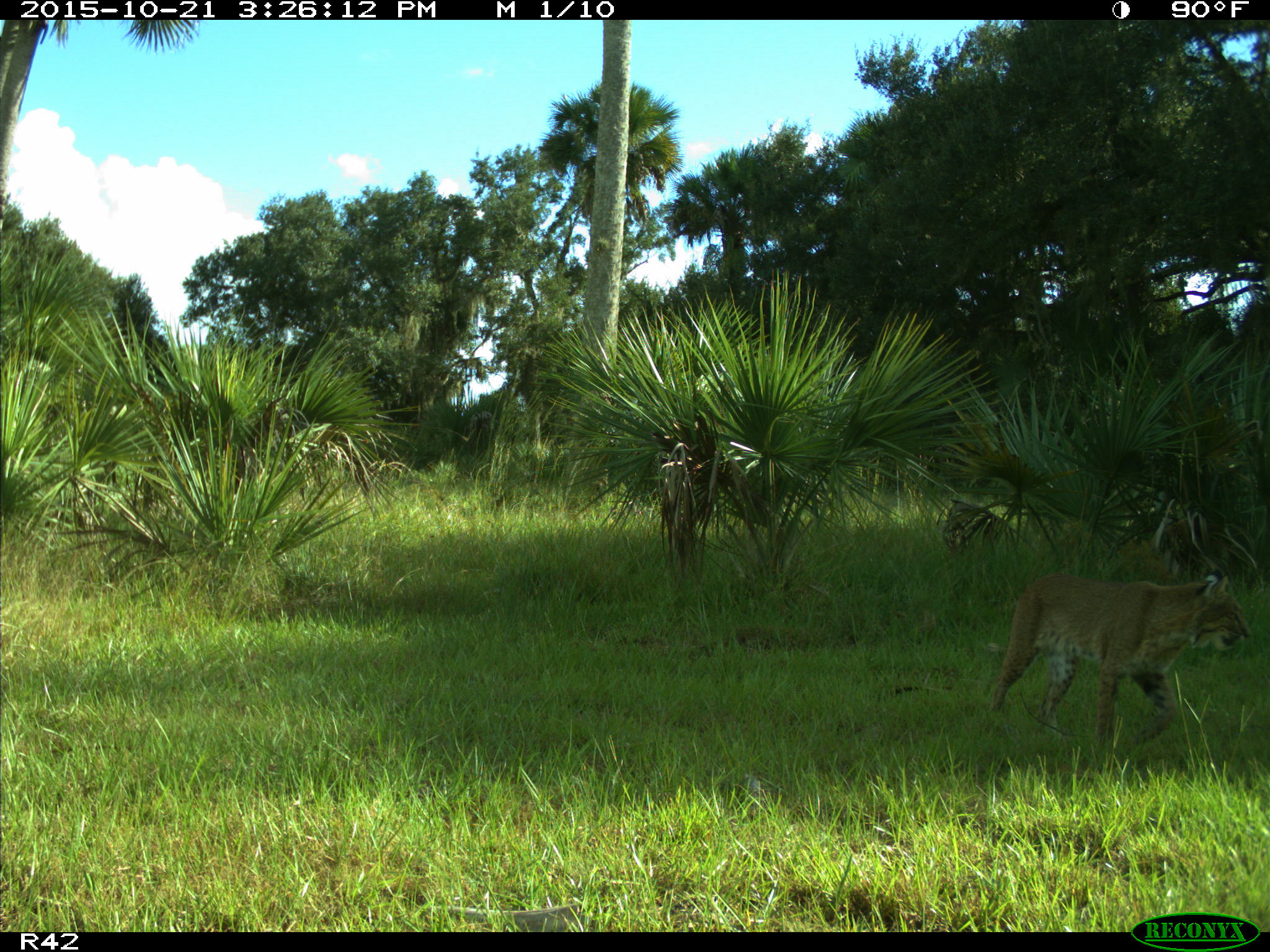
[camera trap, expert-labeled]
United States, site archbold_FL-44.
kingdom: Animalia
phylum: Chordata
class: Mammalia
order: Carnivora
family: Felidae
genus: Lynx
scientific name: Lynx rufus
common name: bobcat